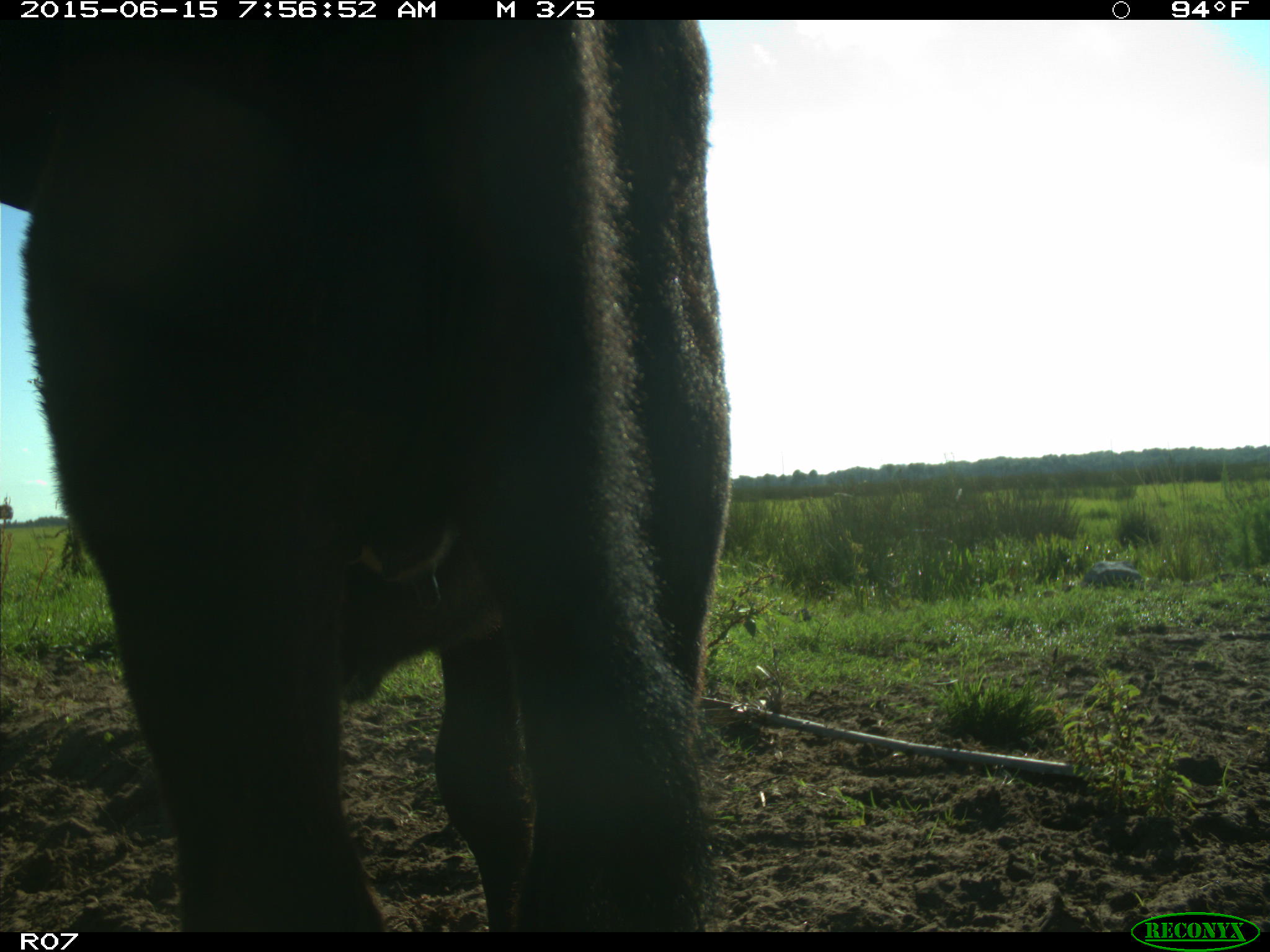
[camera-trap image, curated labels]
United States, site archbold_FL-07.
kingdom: Animalia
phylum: Chordata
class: Mammalia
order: Artiodactyla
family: Bovidae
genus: Bos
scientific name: Bos taurus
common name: domestic cow